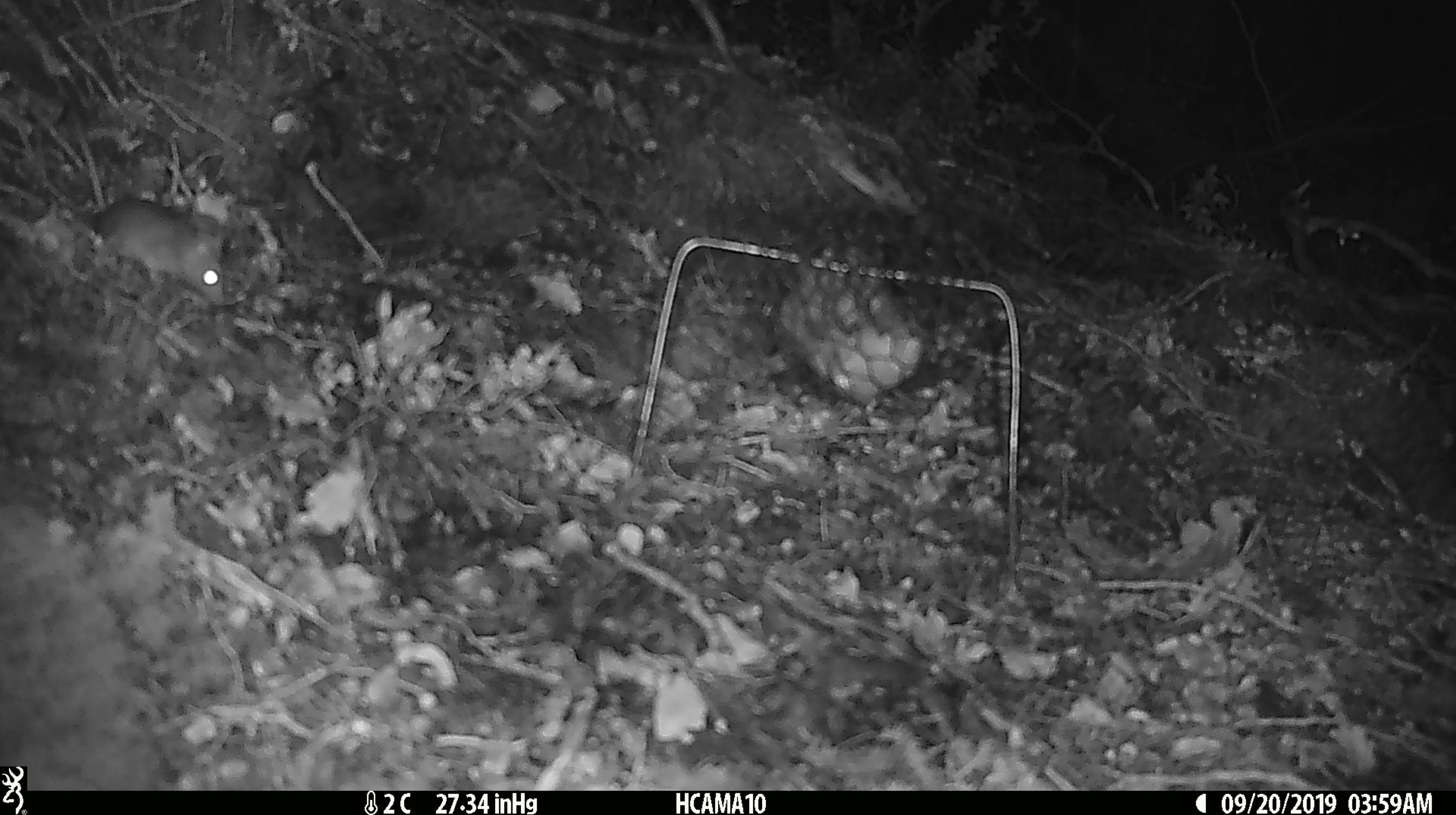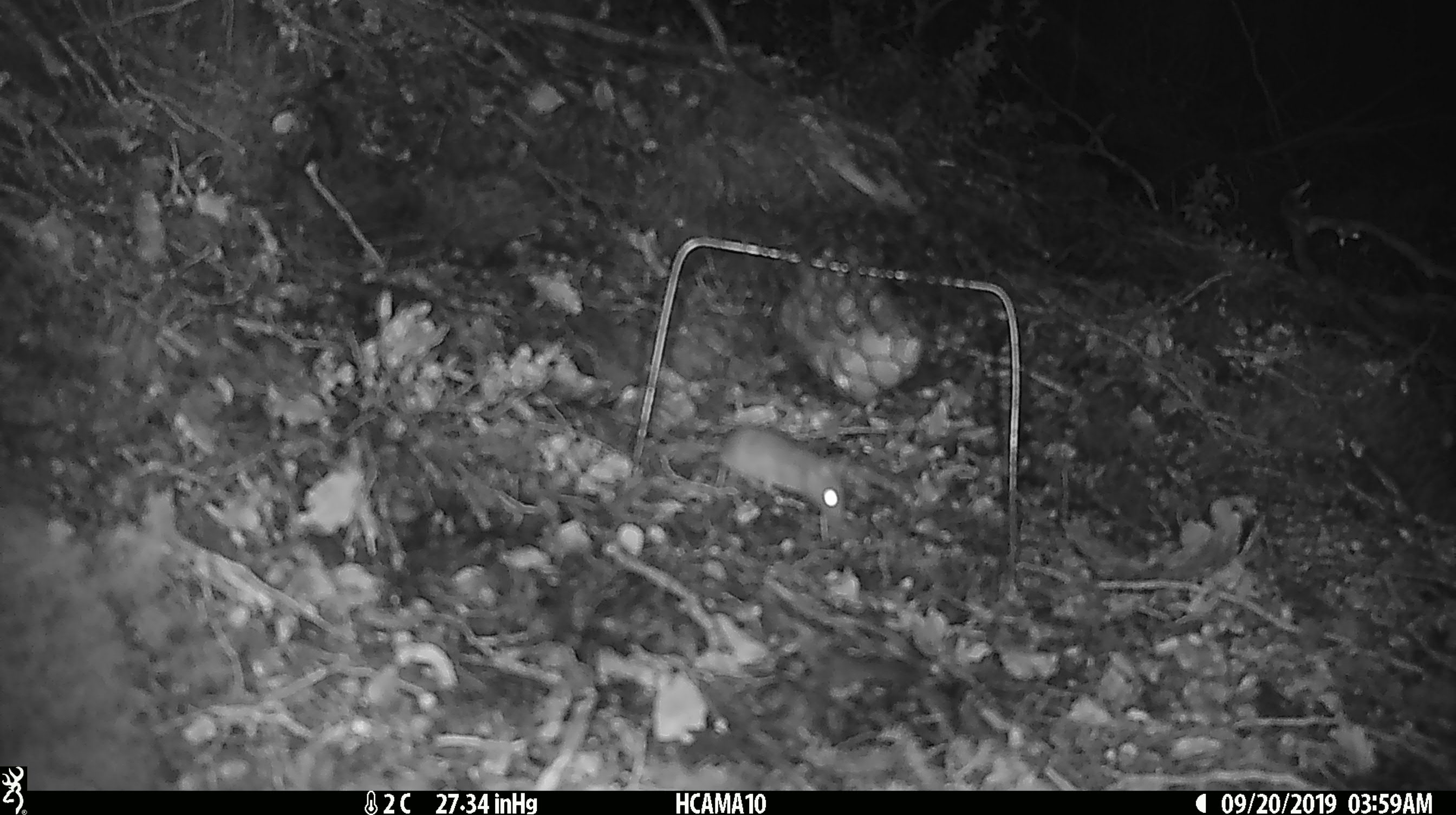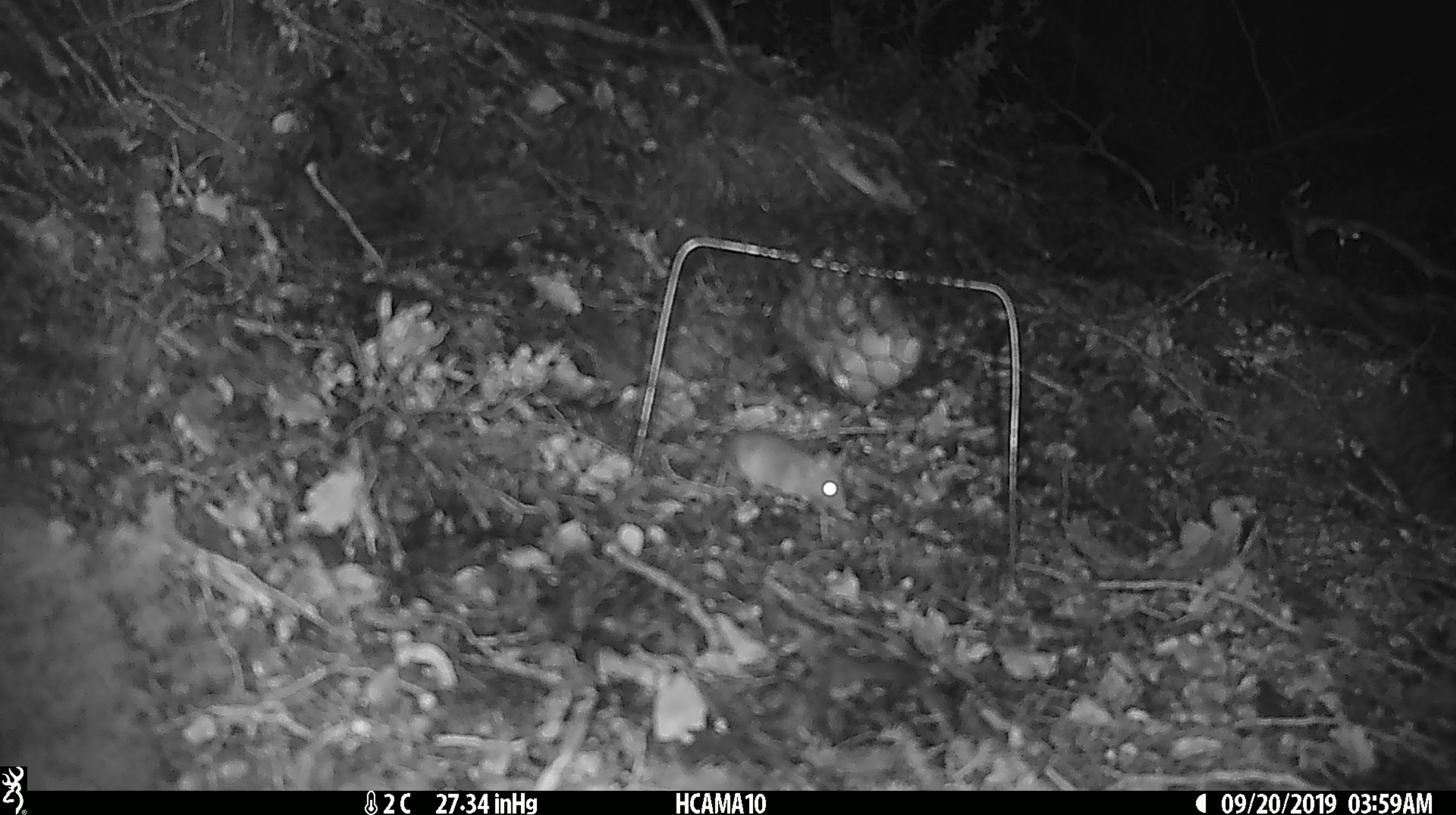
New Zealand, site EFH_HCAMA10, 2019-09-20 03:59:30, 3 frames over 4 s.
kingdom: Animalia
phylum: Chordata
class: Mammalia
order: Rodentia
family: Muridae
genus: Mus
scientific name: Mus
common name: mouse